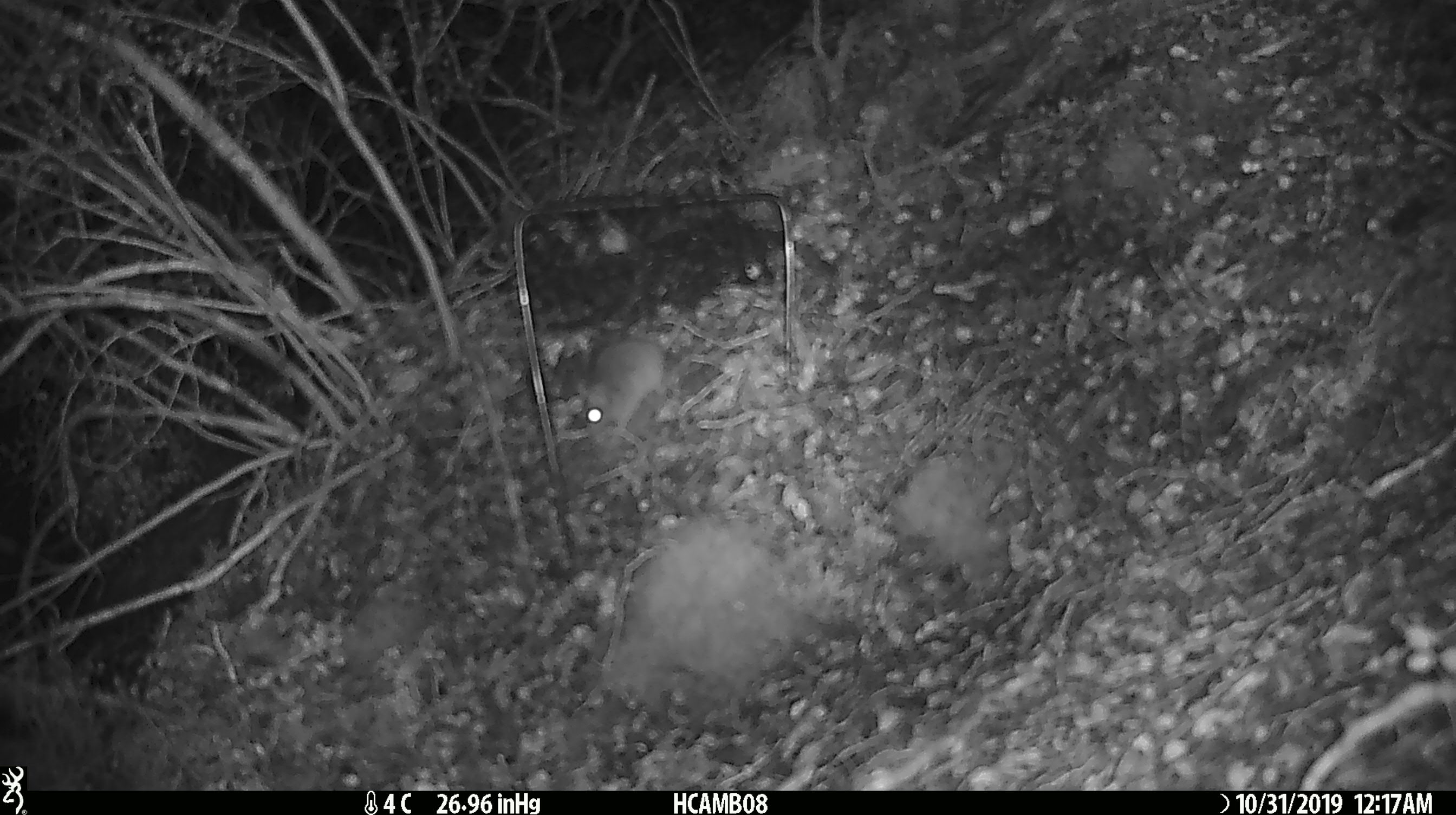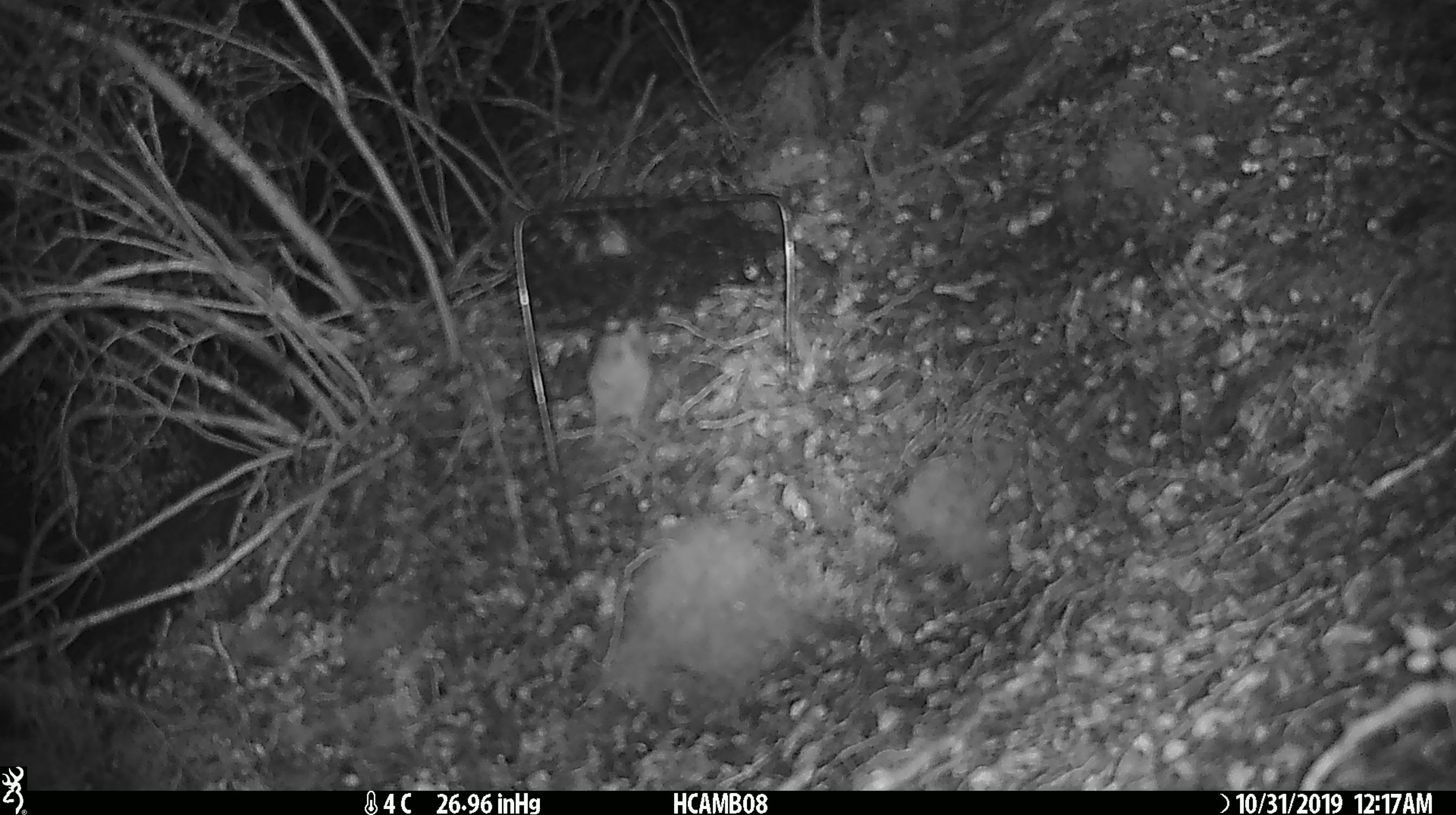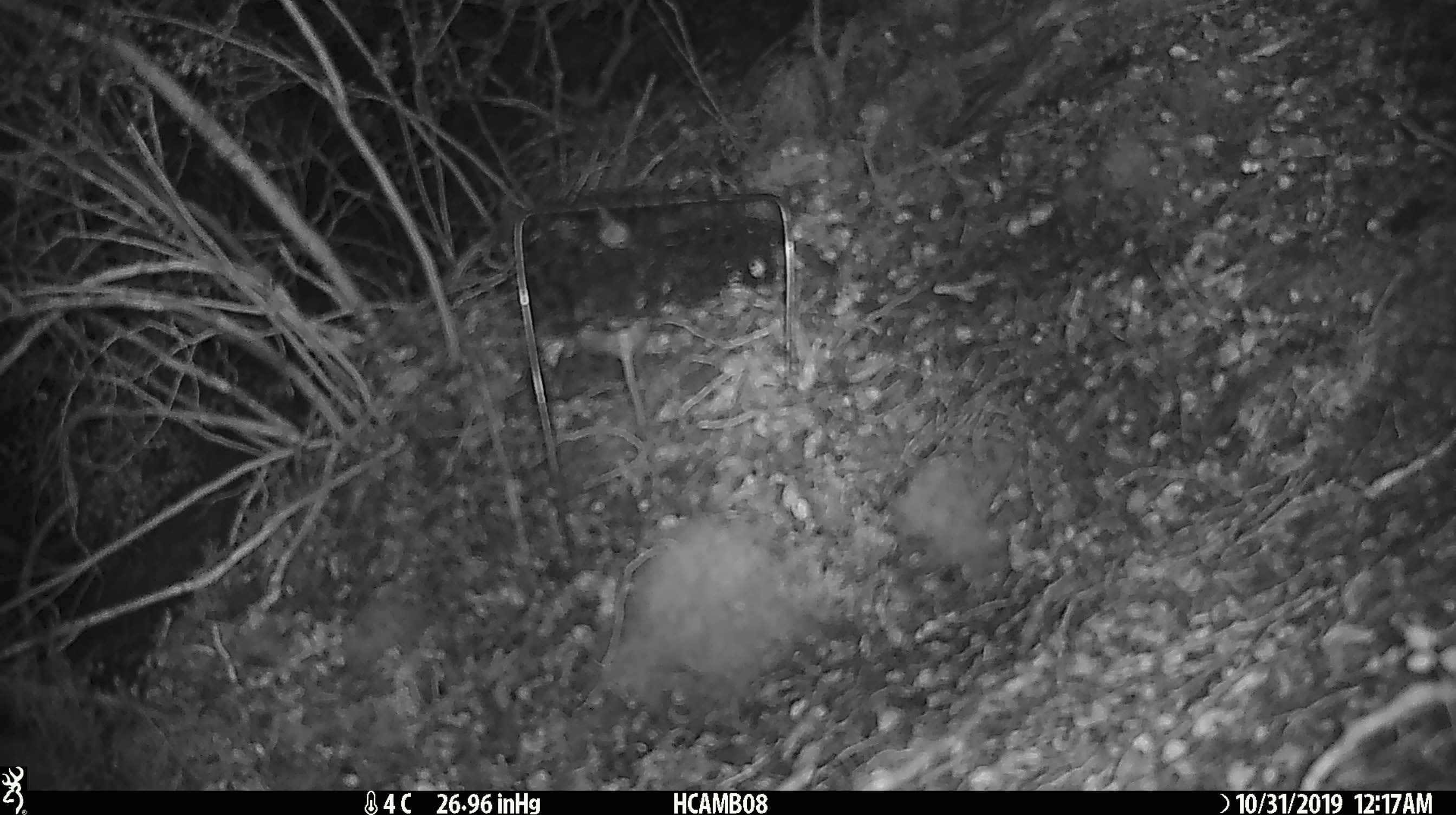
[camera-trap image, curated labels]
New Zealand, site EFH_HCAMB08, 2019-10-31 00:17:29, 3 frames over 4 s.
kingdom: Animalia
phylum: Chordata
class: Mammalia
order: Rodentia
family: Muridae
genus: Mus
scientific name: Mus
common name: mouse